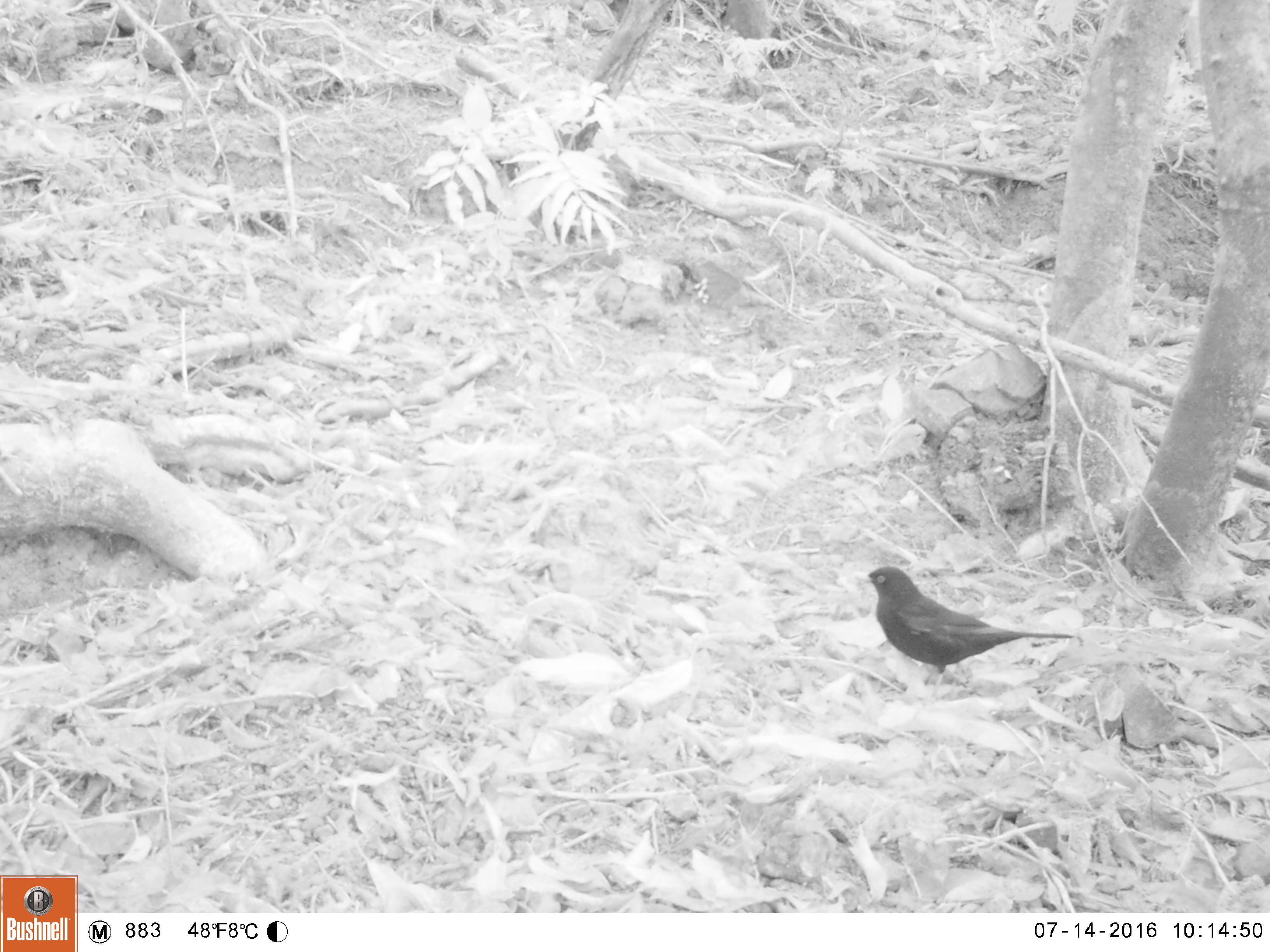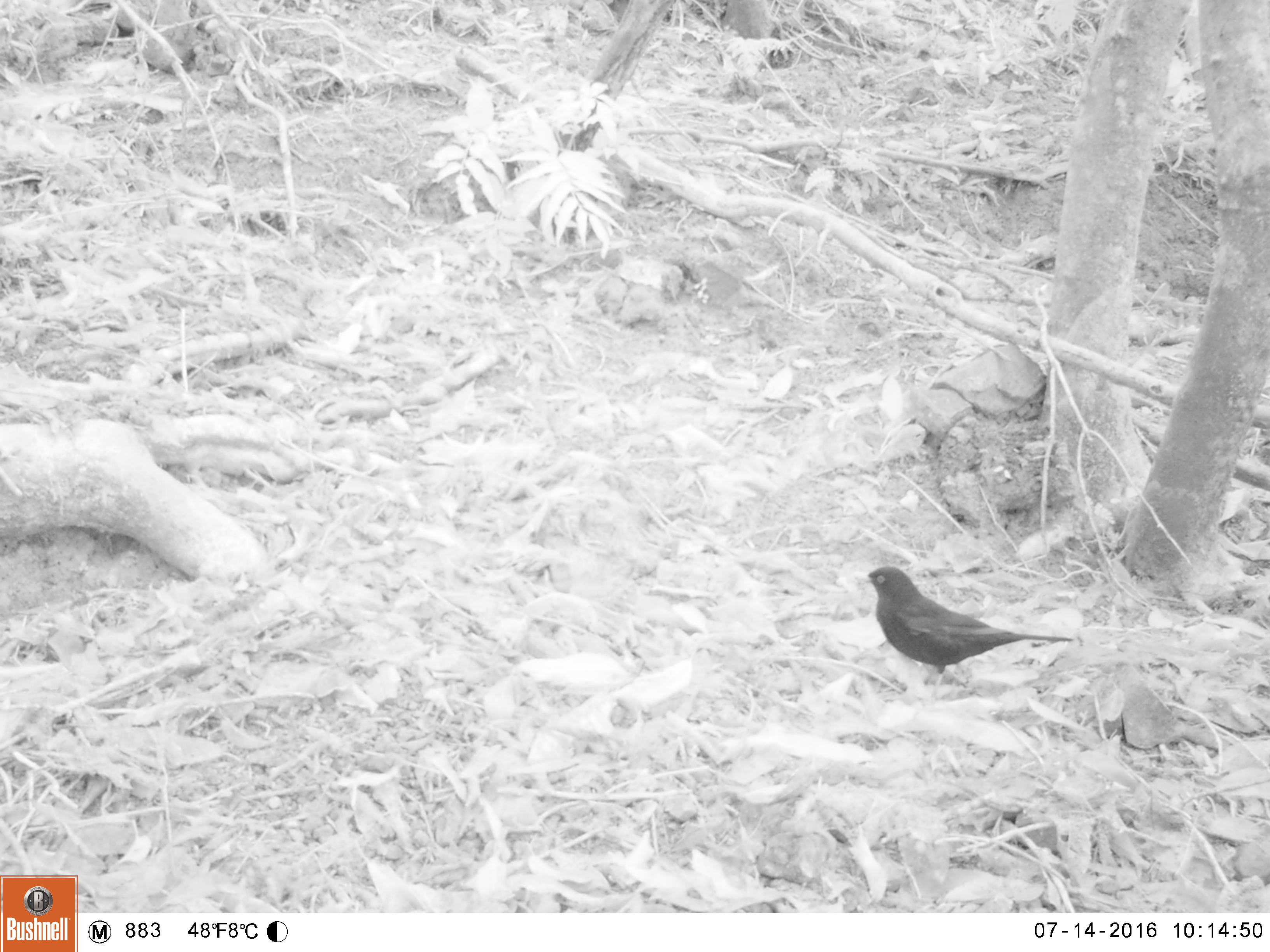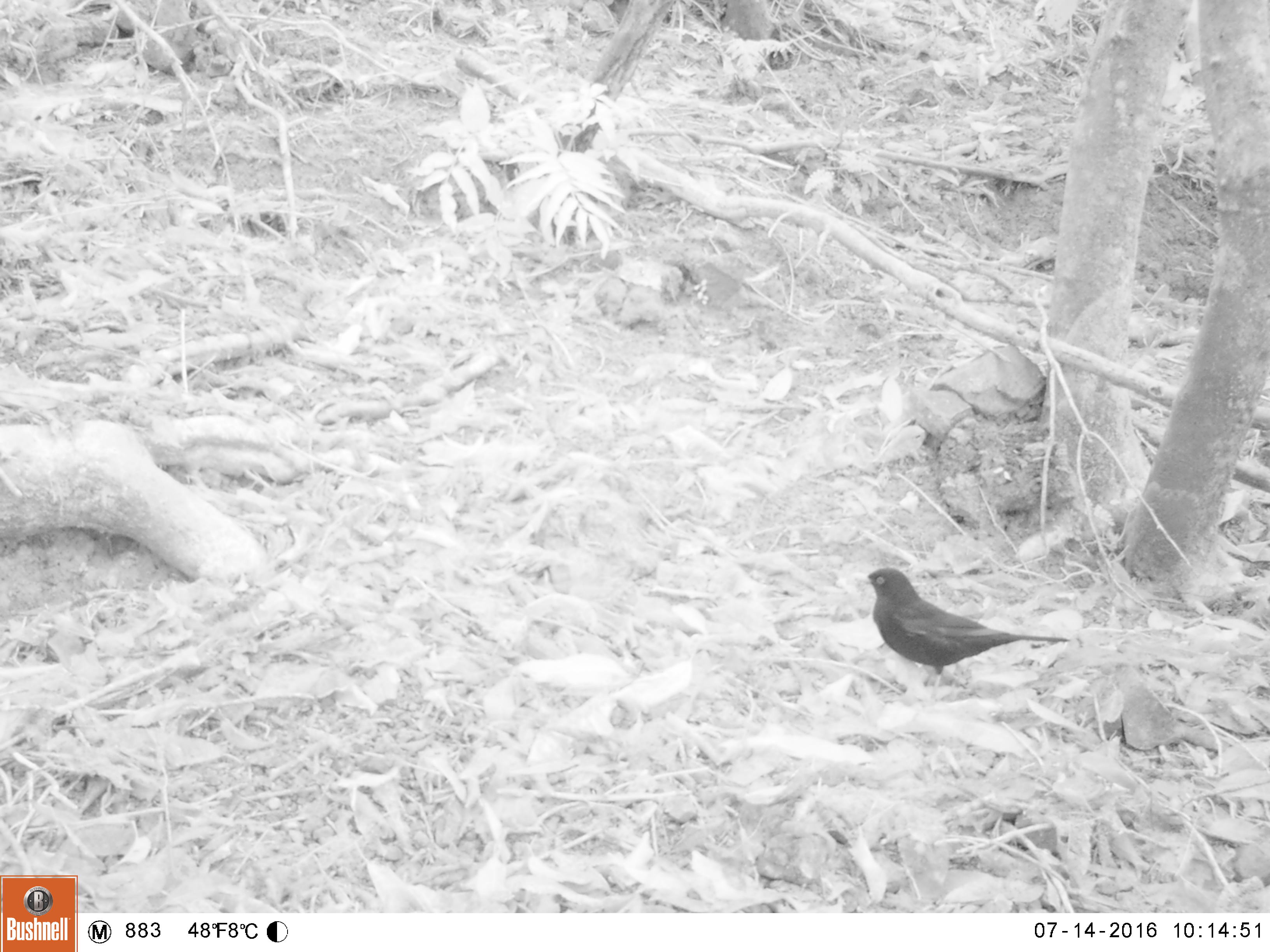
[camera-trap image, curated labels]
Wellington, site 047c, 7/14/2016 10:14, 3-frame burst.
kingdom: Animalia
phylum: Chordata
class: Aves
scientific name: Aves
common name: bird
Bird (Aves).